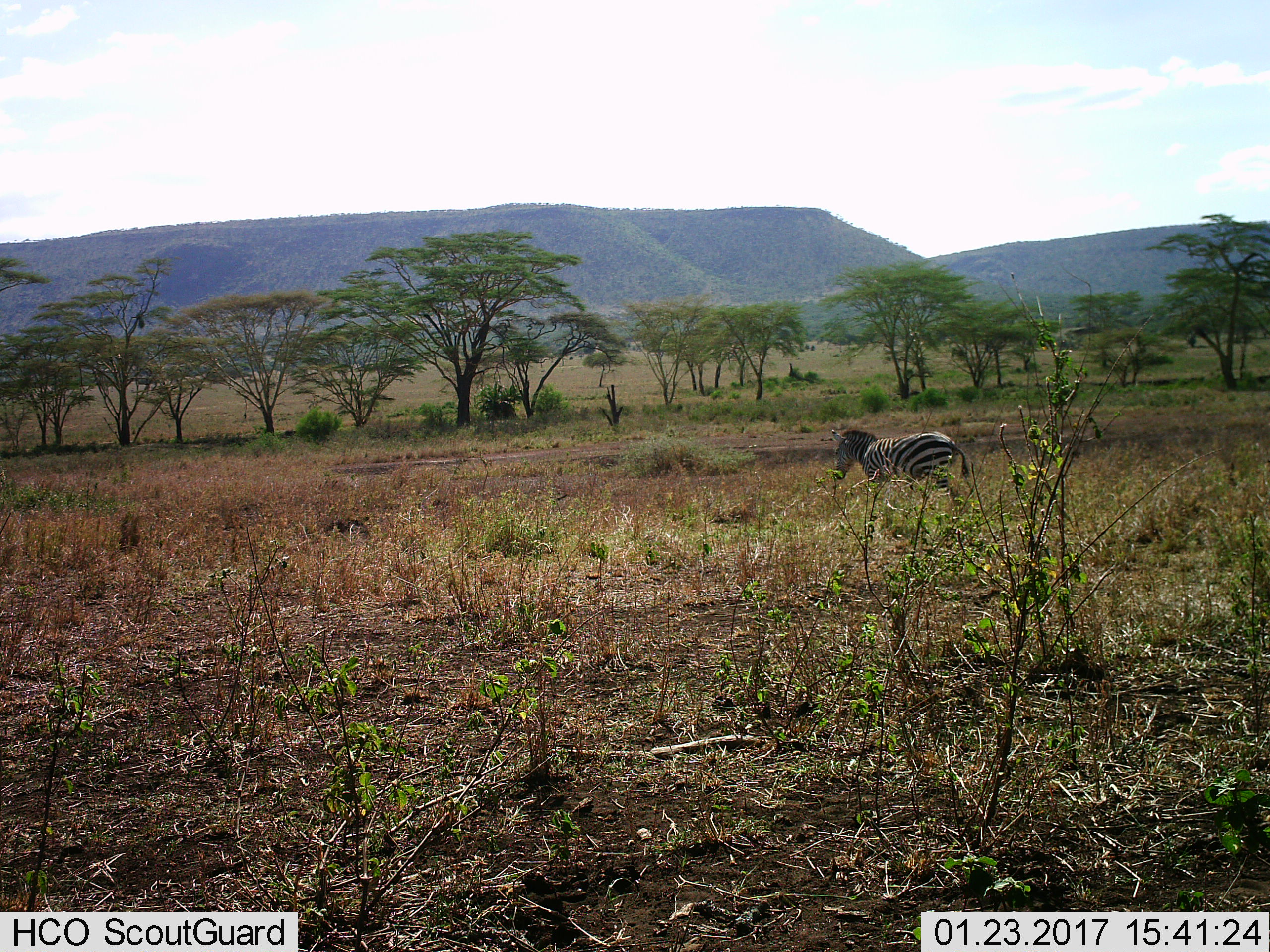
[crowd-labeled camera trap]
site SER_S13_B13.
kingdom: Animalia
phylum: Chordata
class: Mammalia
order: Perissodactyla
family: Equidae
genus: Equus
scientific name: Equus quagga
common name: plains zebra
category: zebraplains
Zebraplains (plains zebra) (Equus quagga), count 1. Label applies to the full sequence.